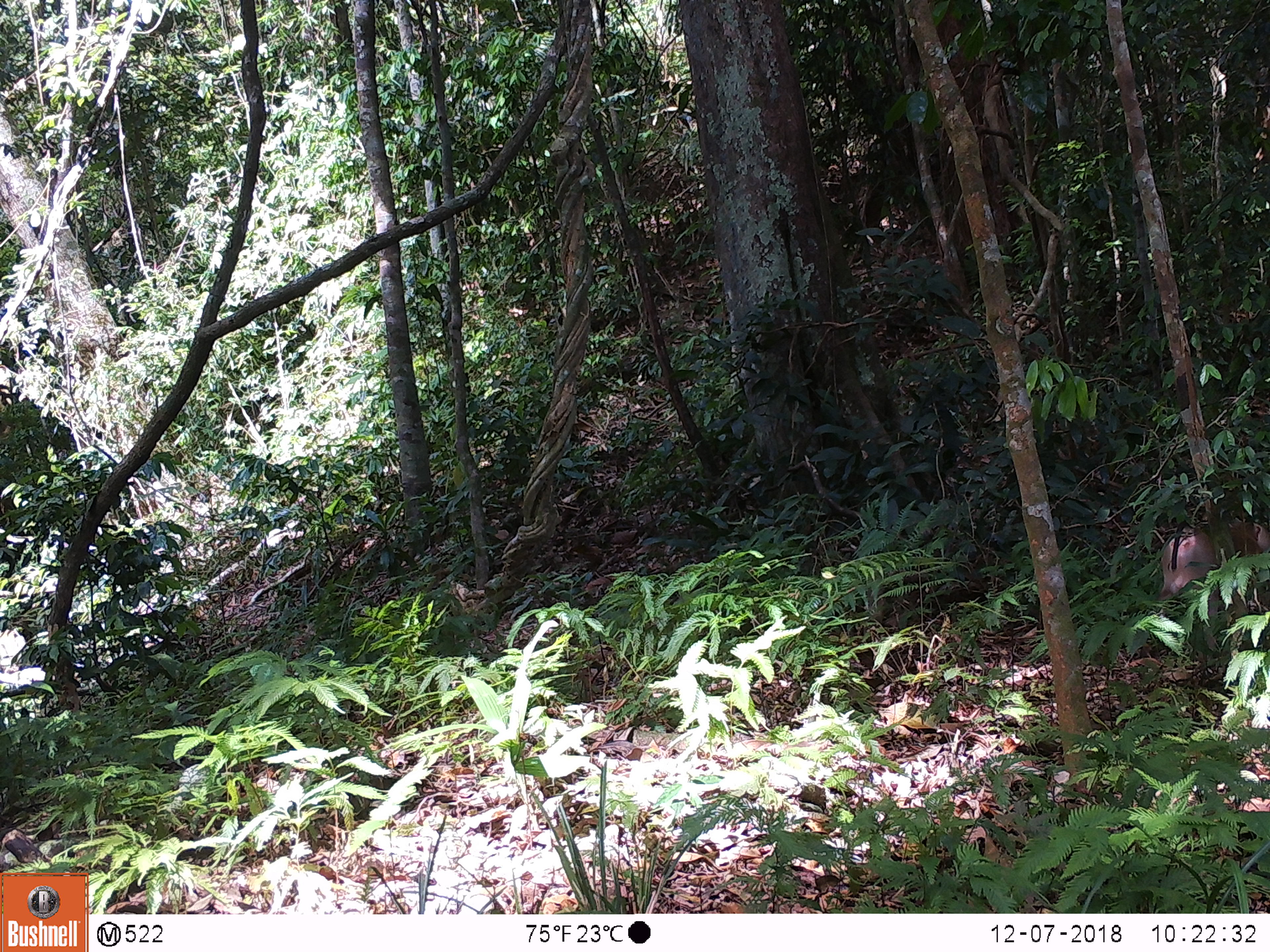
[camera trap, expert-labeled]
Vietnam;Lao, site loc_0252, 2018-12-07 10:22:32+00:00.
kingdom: Animalia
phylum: Chordata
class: Mammalia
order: Primates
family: Cercopithecidae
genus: Macaca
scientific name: Macaca nemestrina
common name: pig-tailed macaque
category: pig tailed macaque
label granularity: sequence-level